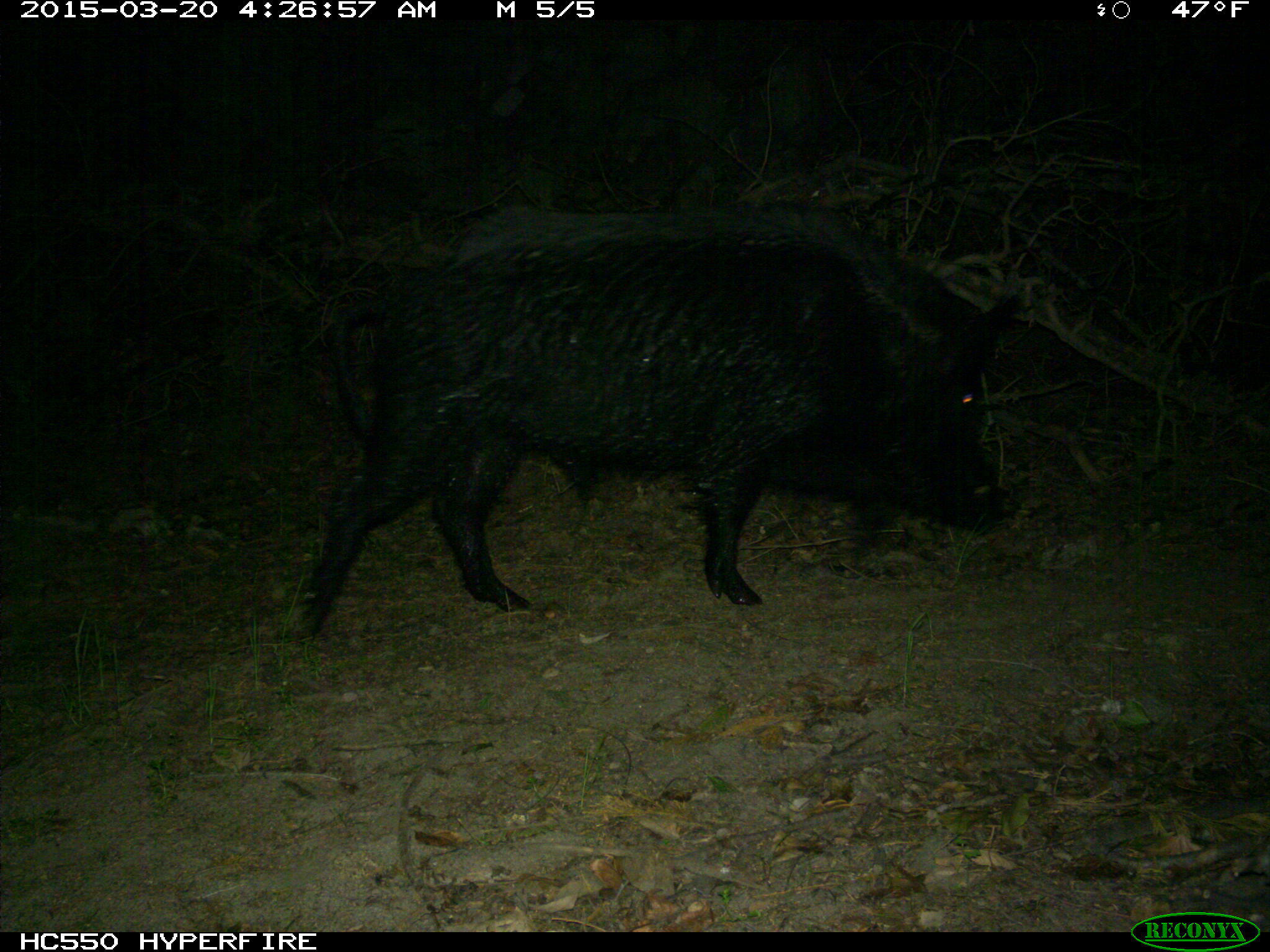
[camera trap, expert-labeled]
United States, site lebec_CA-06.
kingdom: Animalia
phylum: Chordata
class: Mammalia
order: Artiodactyla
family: Suidae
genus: Sus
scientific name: Sus scrofa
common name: wild boar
Sus scrofa (wild boar).